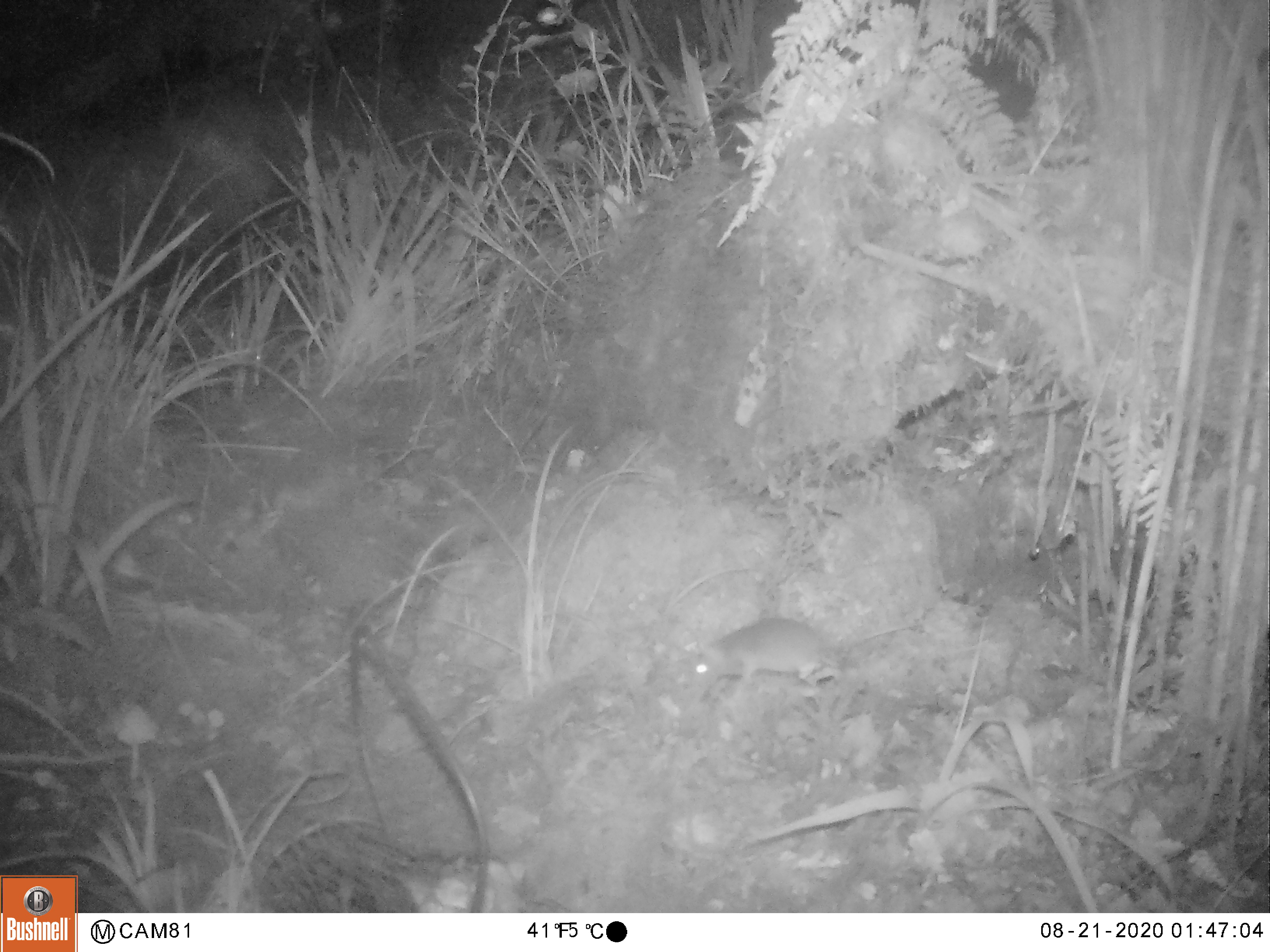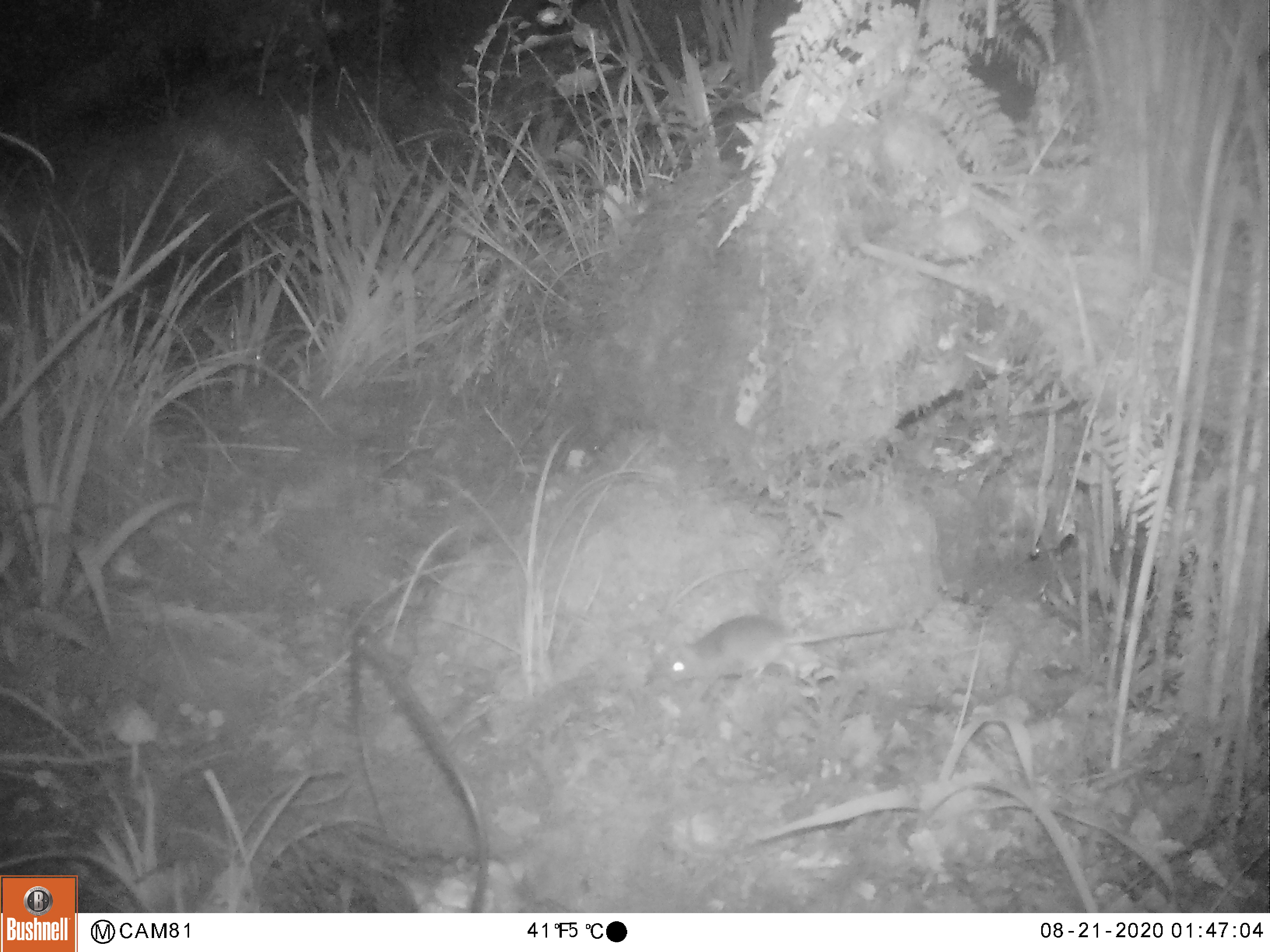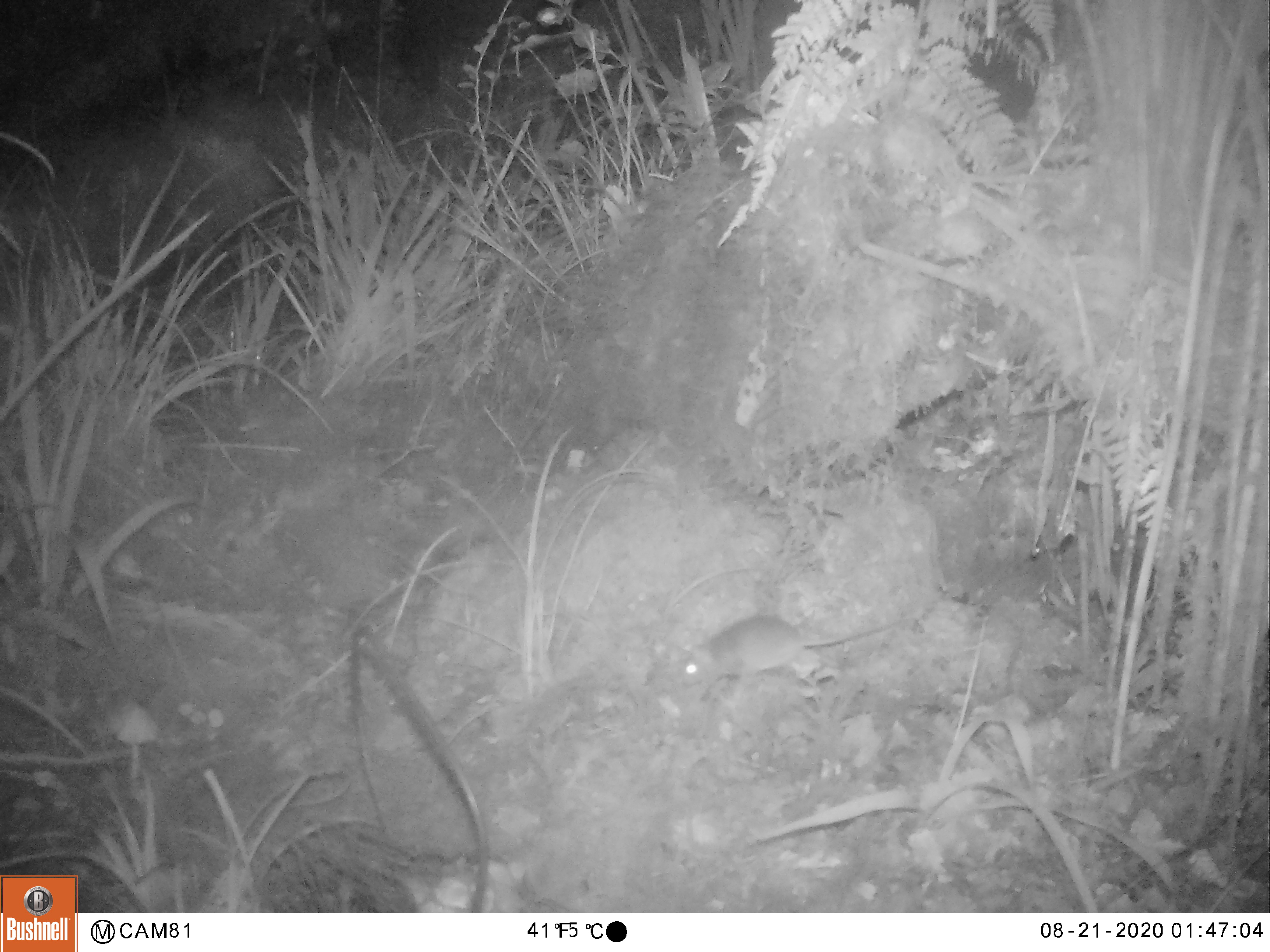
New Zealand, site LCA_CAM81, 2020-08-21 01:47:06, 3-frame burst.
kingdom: Animalia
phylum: Chordata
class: Mammalia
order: Rodentia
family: Muridae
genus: Mus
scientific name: Mus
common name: mouse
Mouse (Mus).